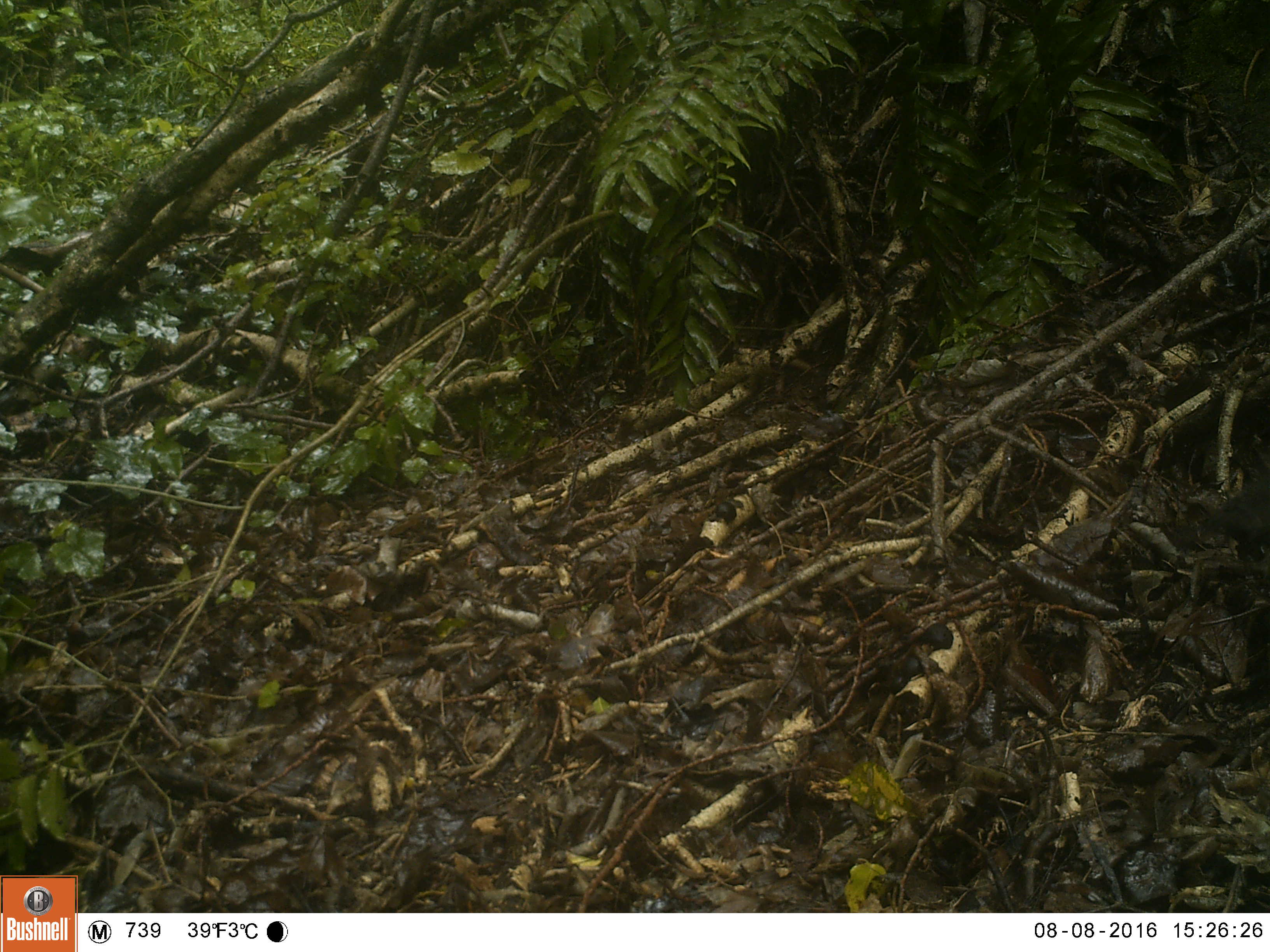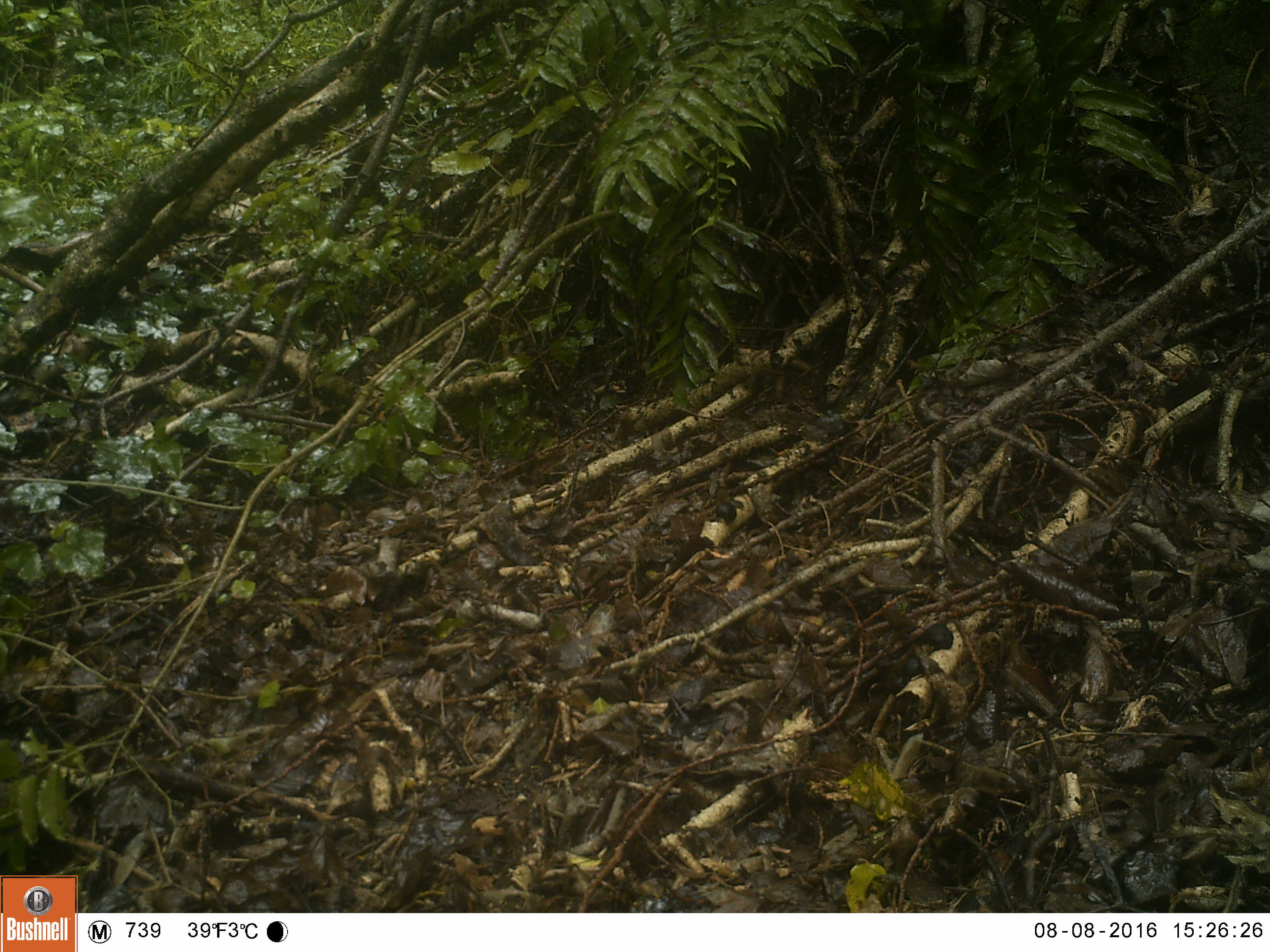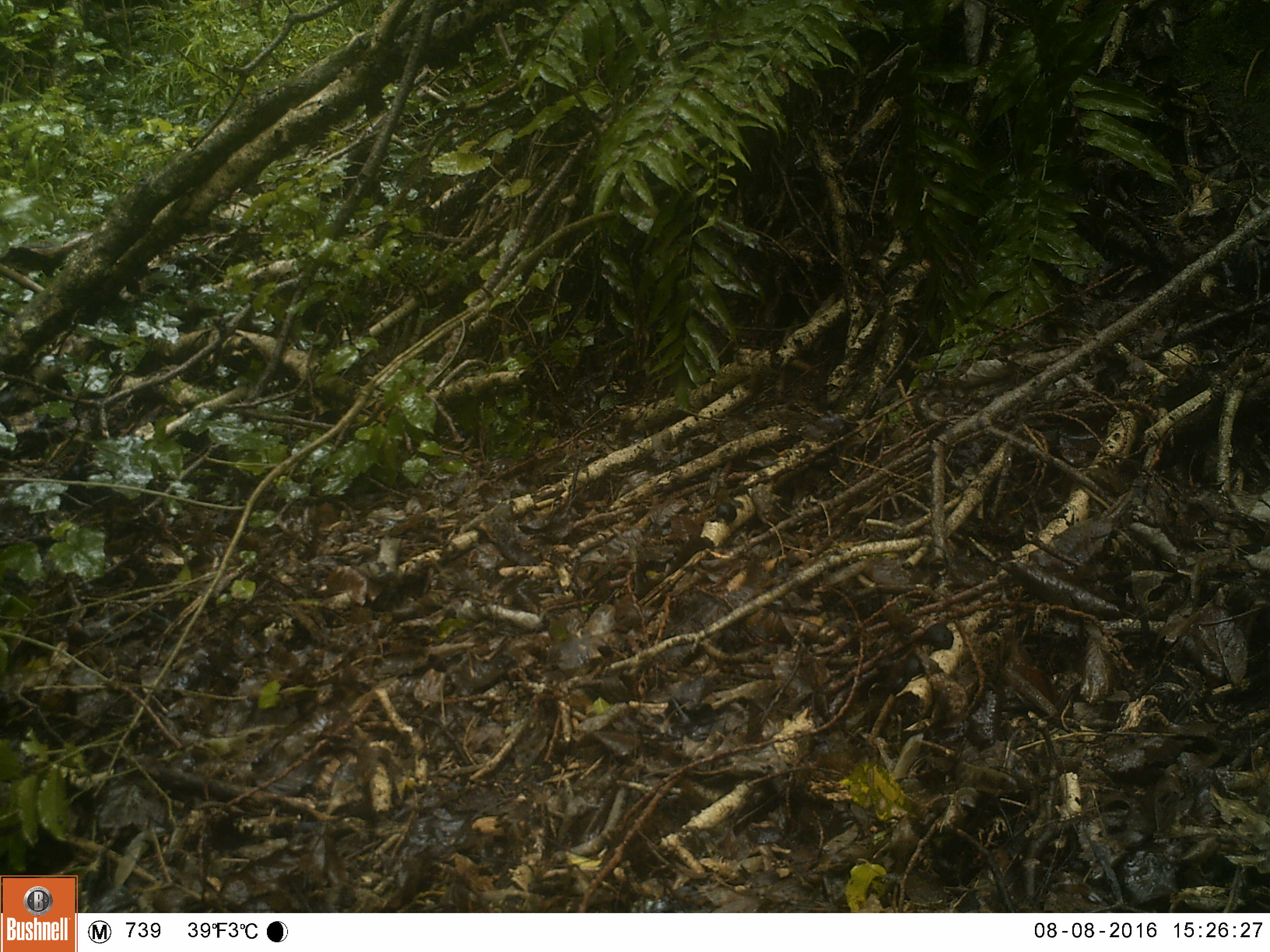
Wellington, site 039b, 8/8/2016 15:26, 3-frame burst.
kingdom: Animalia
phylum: Chordata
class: Aves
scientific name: Aves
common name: bird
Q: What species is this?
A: Bird (Aves).